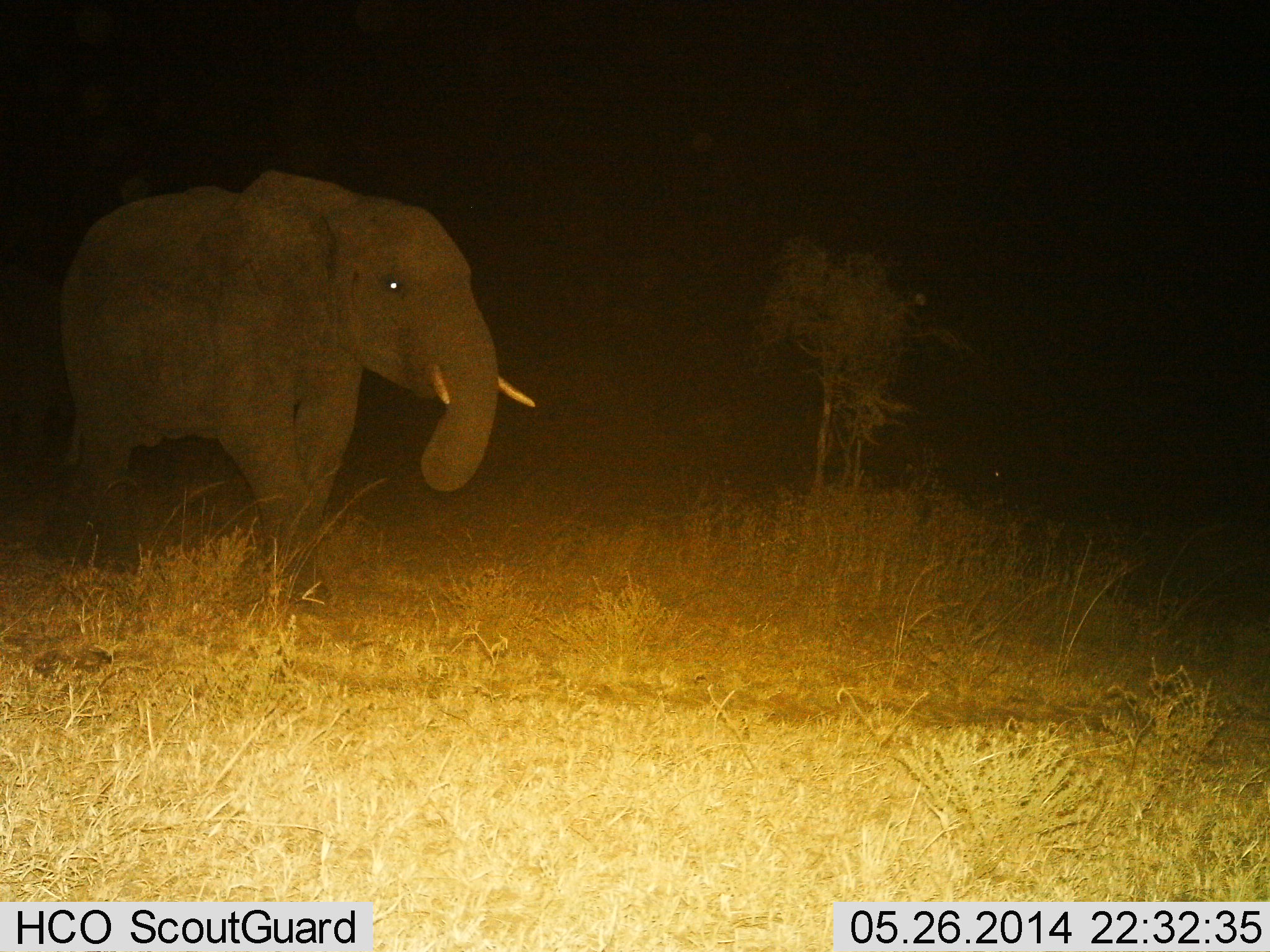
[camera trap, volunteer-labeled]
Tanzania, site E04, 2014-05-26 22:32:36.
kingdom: Animalia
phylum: Chordata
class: Mammalia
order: Proboscidea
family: Elephantidae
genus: Loxodonta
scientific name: Loxodonta africana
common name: african bush elephant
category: elephant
Elephant (african bush elephant) (Loxodonta africana), count 1. Behavior (volunteer vote fractions): standing 40%, resting 0%, moving 50%, interacting 0%. Young present (vote fraction): 0%. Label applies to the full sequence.